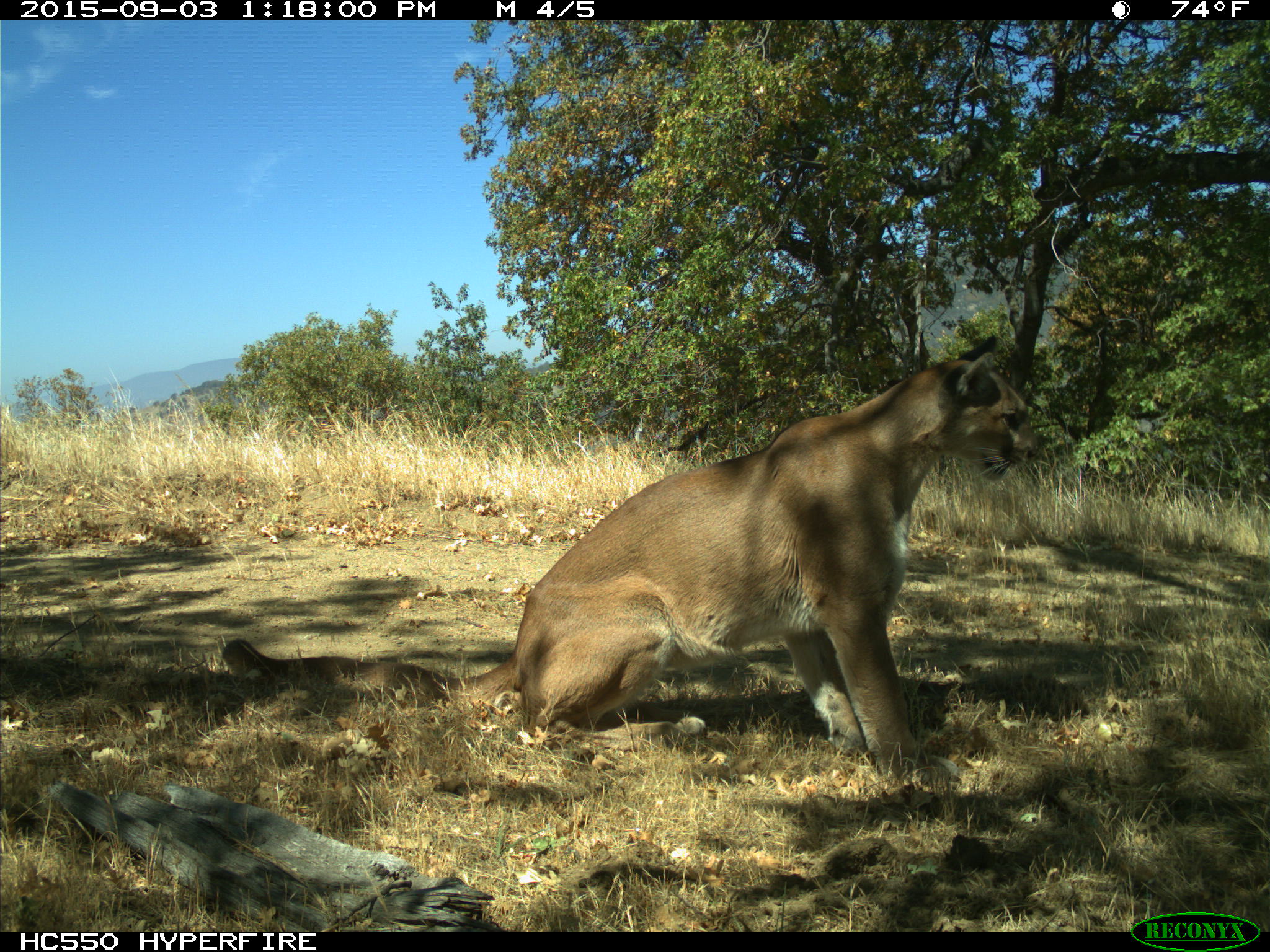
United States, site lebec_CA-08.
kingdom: Animalia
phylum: Chordata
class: Mammalia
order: Carnivora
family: Felidae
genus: Puma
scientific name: Puma concolor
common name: mountain lion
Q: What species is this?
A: Puma concolor (mountain lion).